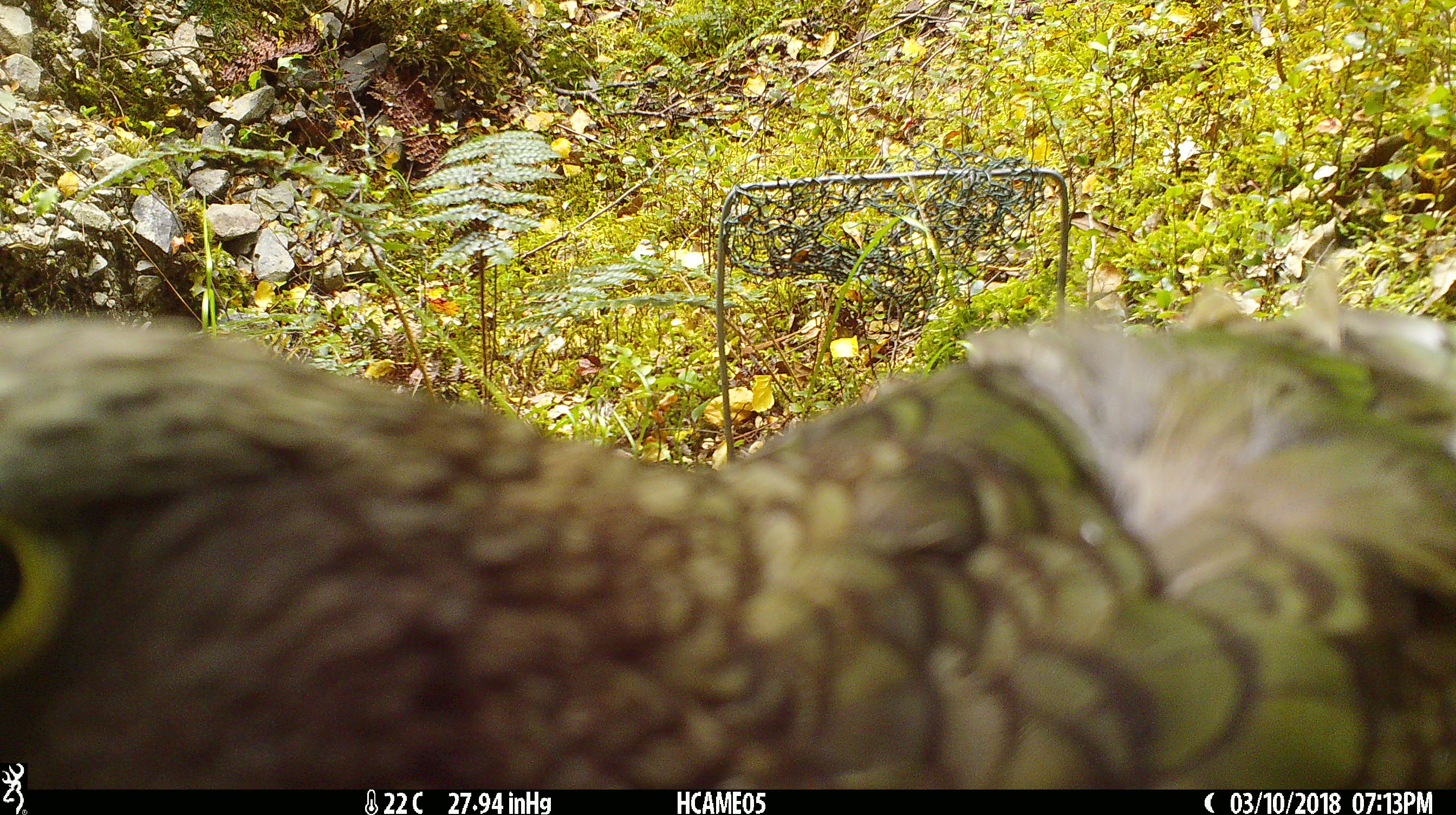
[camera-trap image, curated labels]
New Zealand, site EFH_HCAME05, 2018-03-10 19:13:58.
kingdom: Animalia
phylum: Chordata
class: Aves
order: Psittaciformes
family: Strigopidae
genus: Nestor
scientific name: Nestor notabilis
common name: kea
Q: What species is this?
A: Kea (Nestor notabilis).